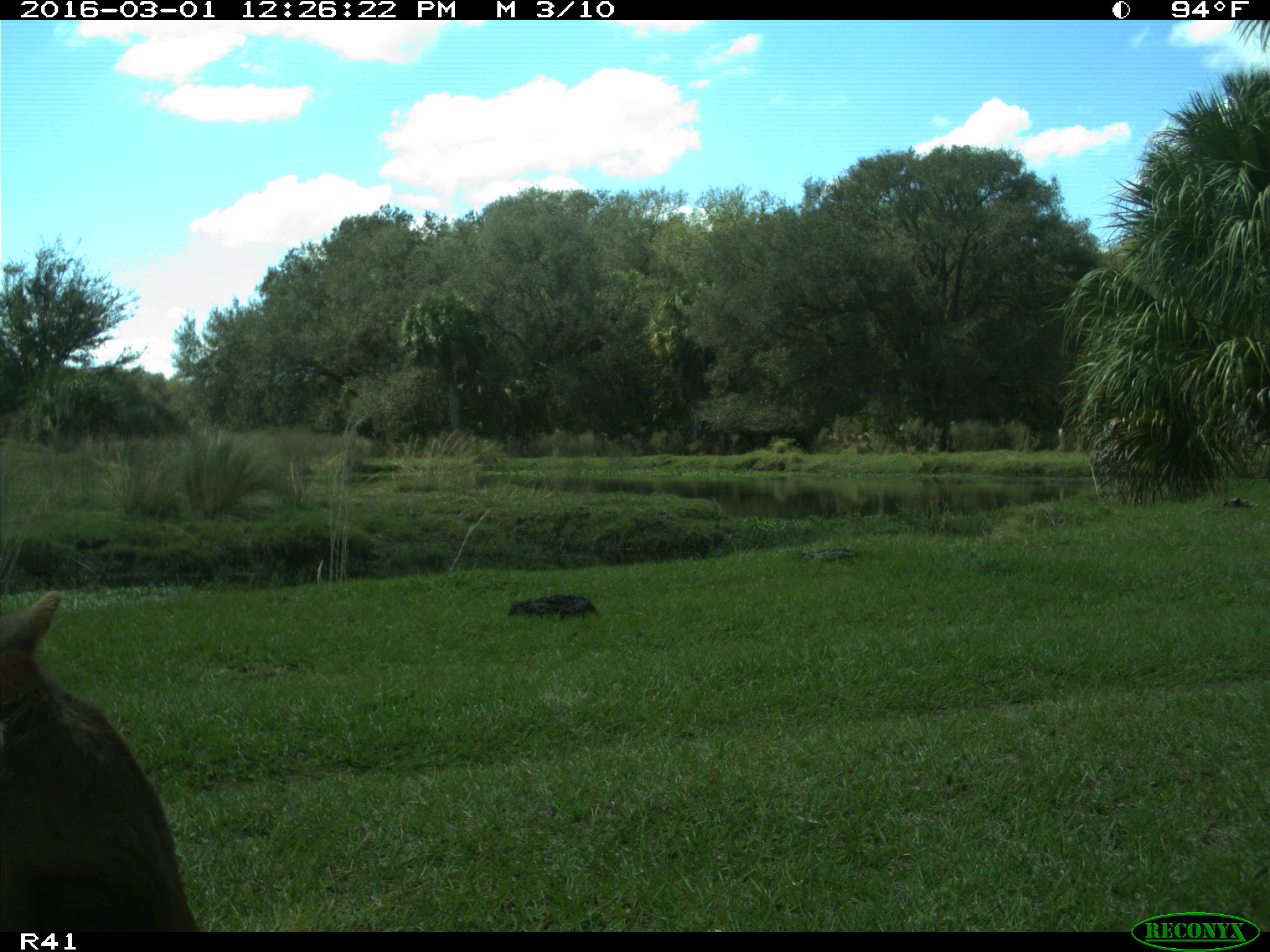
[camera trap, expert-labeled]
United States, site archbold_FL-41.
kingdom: Animalia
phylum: Chordata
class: Mammalia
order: Artiodactyla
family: Bovidae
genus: Bos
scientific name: Bos taurus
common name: domestic cow